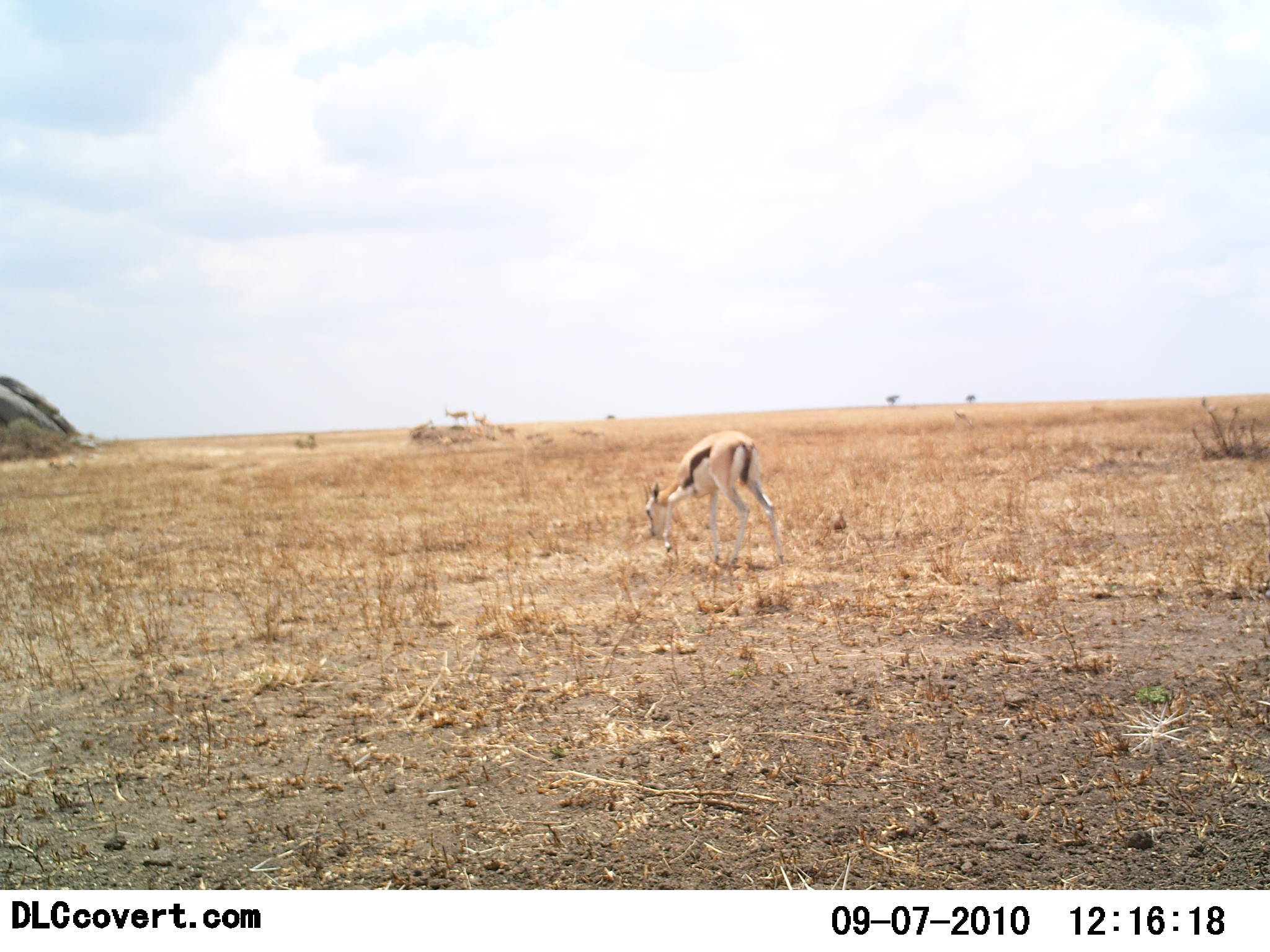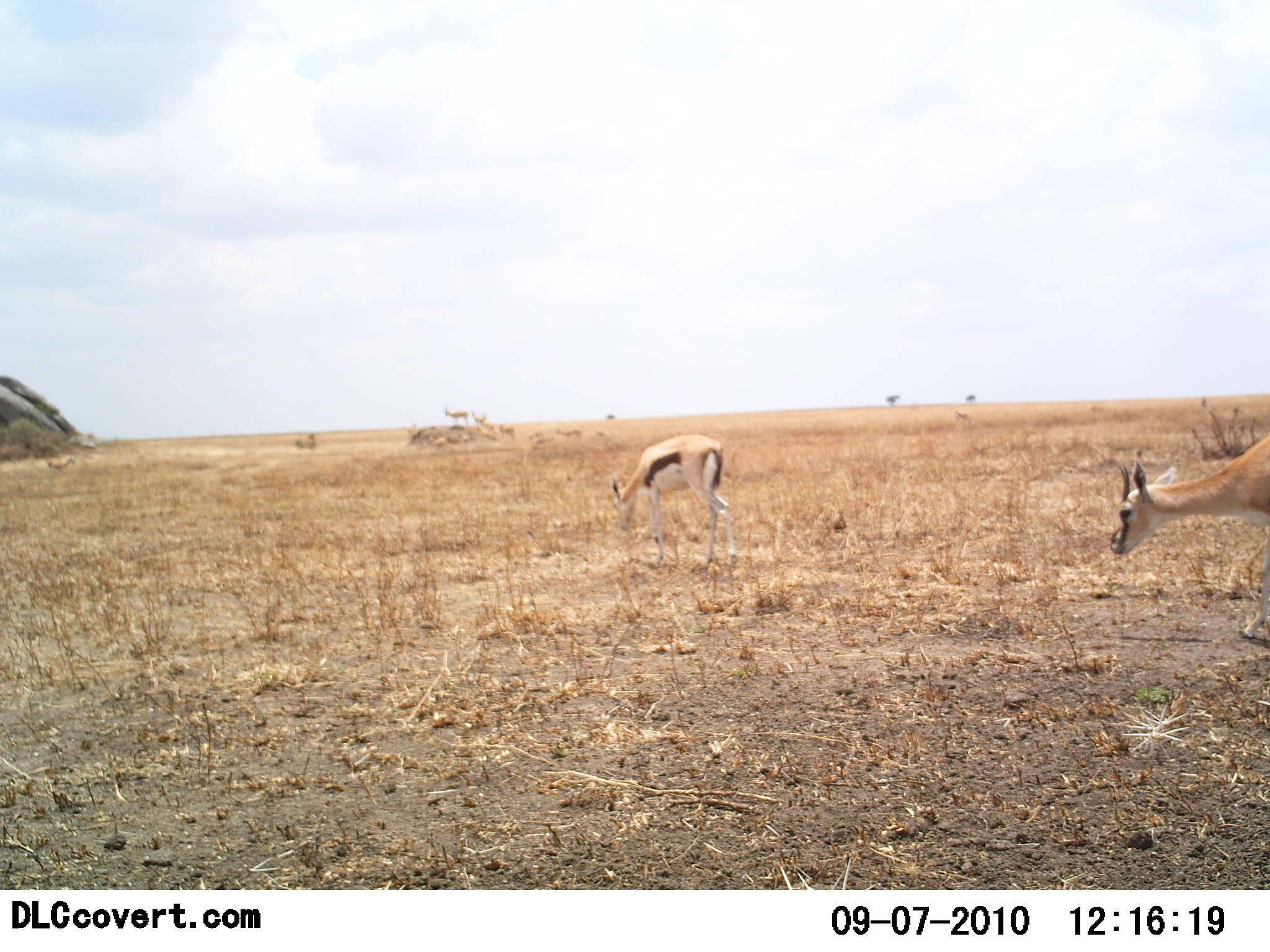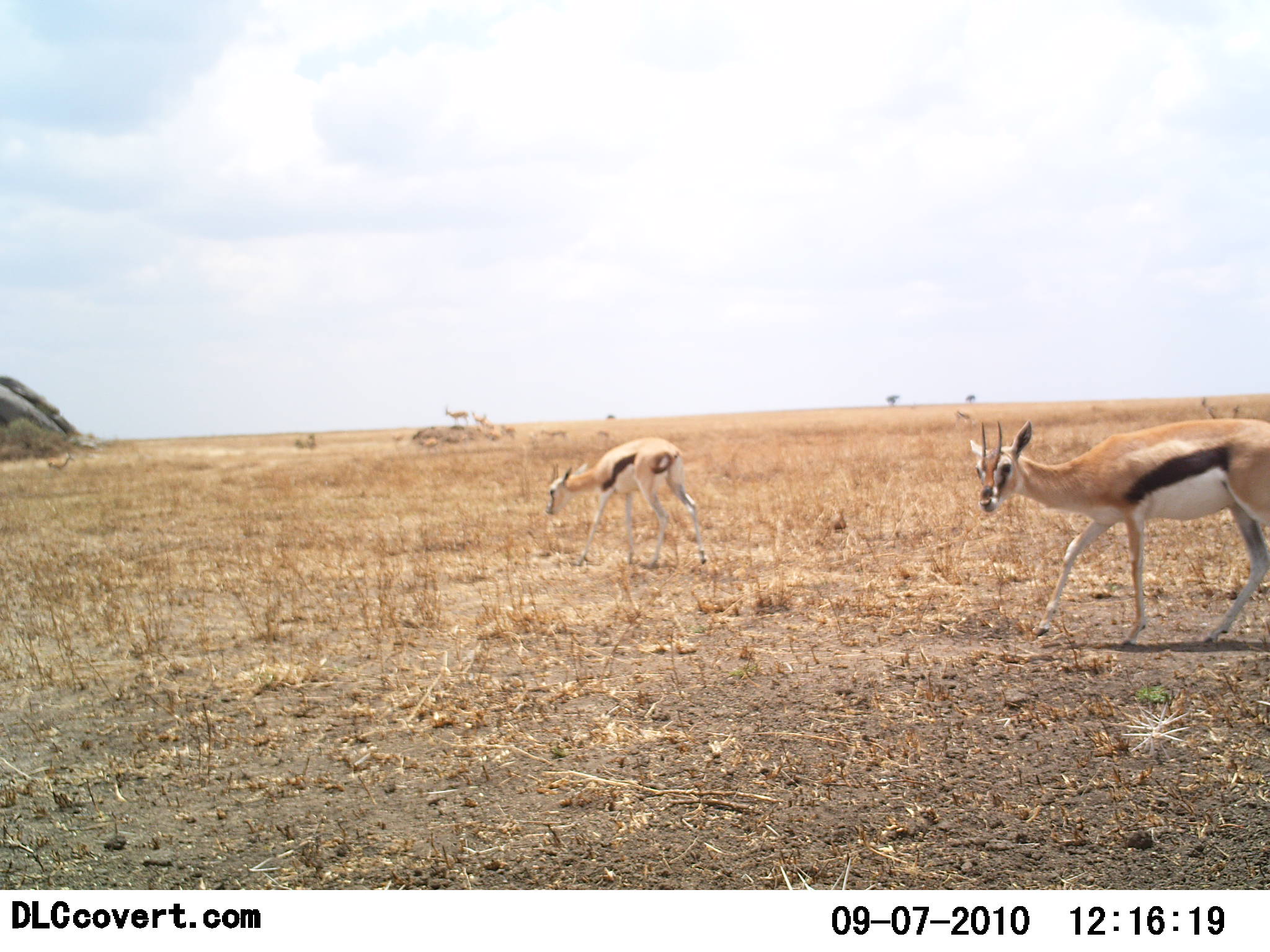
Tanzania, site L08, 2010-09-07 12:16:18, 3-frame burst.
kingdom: Animalia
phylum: Chordata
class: Mammalia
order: Artiodactyla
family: Bovidae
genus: Eudorcas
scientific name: Eudorcas thomsonii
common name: thomson's gazelle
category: gazellethomsons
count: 2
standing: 27%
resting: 9%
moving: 64%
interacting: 0%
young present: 9%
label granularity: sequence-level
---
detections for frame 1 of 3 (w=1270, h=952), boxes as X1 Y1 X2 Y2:
animal: 644 430 784 569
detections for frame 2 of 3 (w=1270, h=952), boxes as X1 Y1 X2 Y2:
animal: 1111 431 1270 638; 612 434 734 569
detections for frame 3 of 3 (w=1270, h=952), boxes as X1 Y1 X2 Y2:
animal: 970 418 1270 645; 546 437 707 569